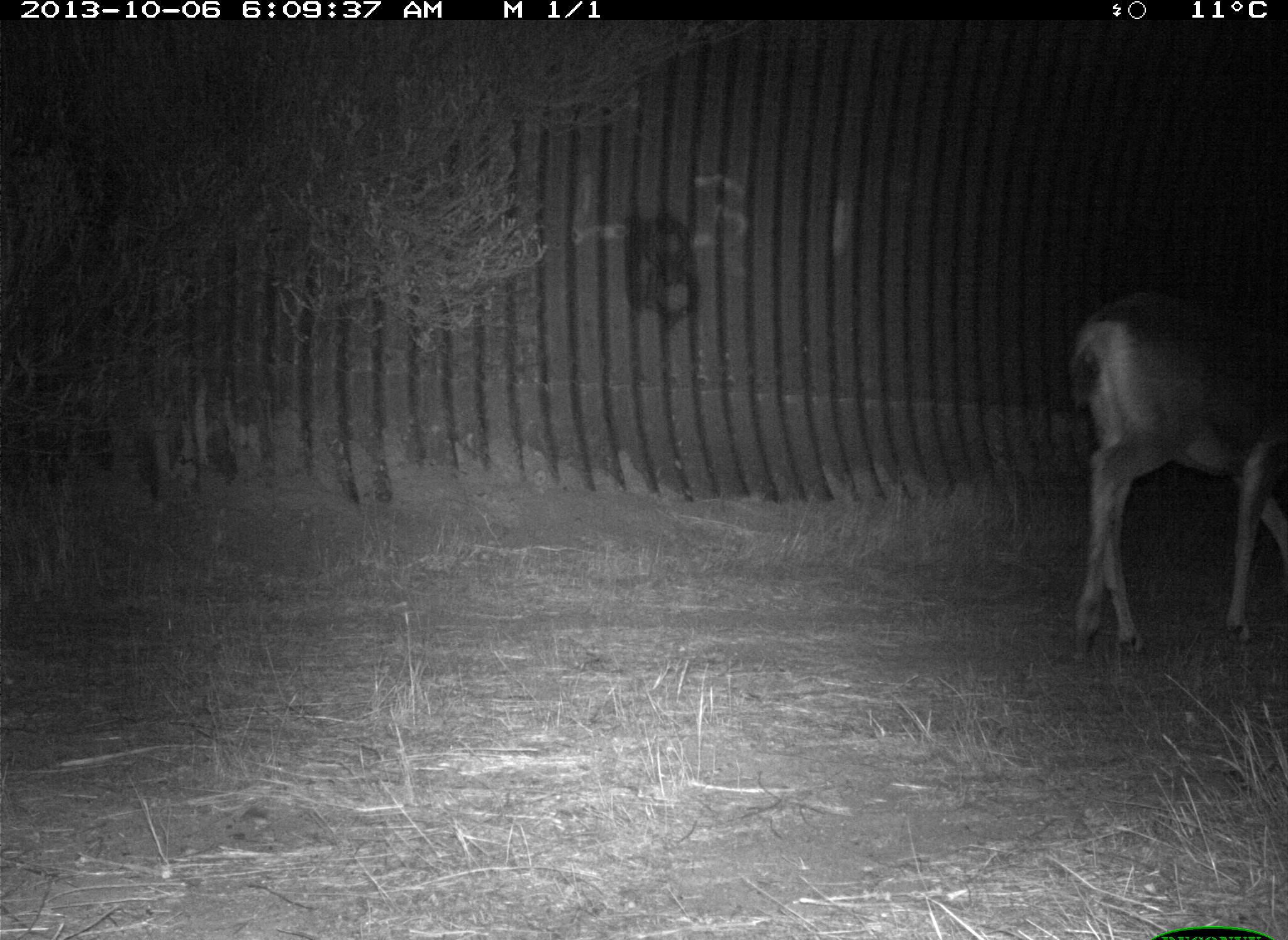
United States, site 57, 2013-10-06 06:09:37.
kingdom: Animalia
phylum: Chordata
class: Mammalia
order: Artiodactyla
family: Cervidae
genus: Odocoileus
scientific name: Odocoileus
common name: deer